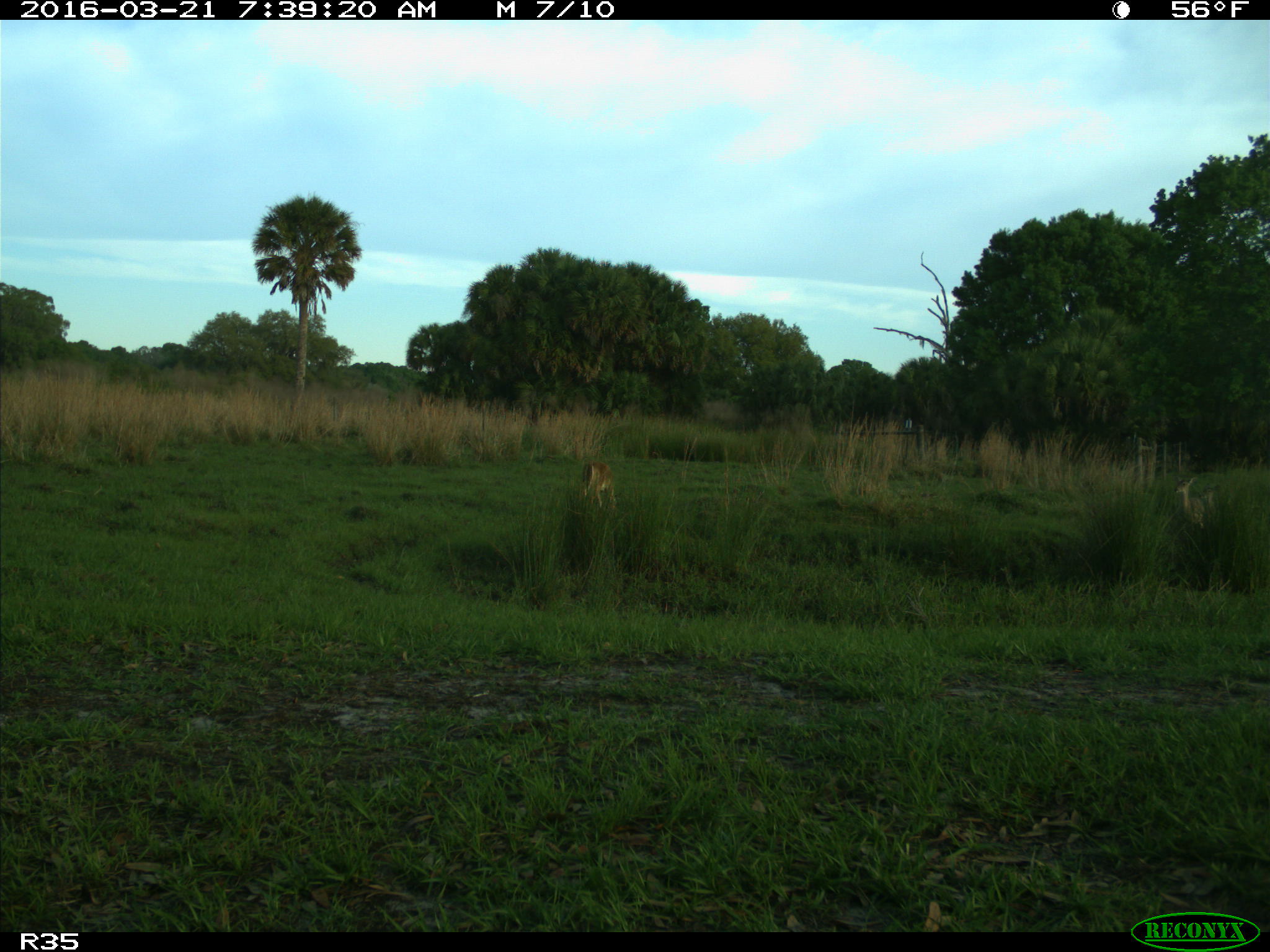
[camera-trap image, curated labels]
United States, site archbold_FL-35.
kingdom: Animalia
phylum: Chordata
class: Mammalia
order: Artiodactyla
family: Cervidae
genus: Odocoileus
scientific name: Odocoileus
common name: deer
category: unidentified deer